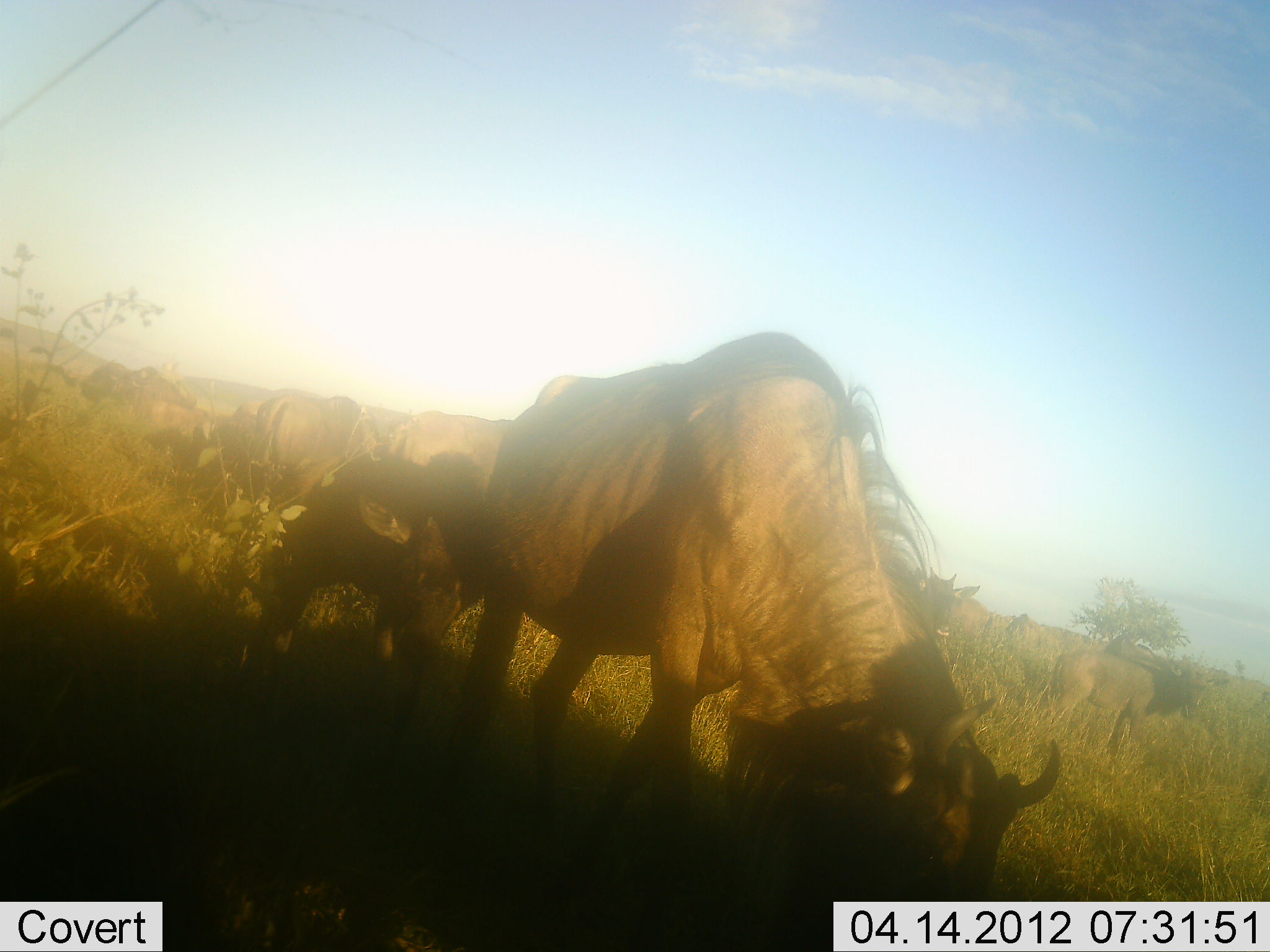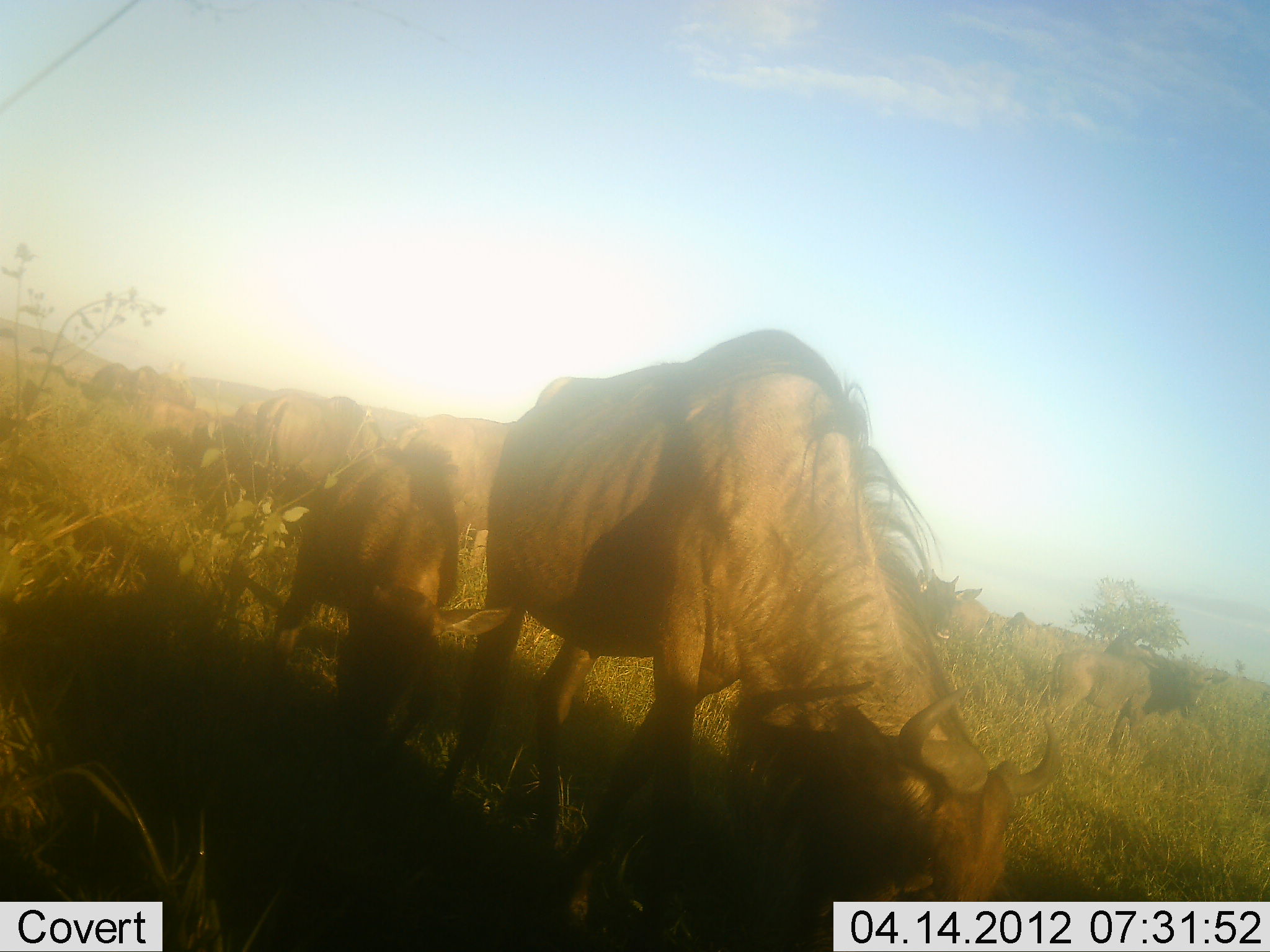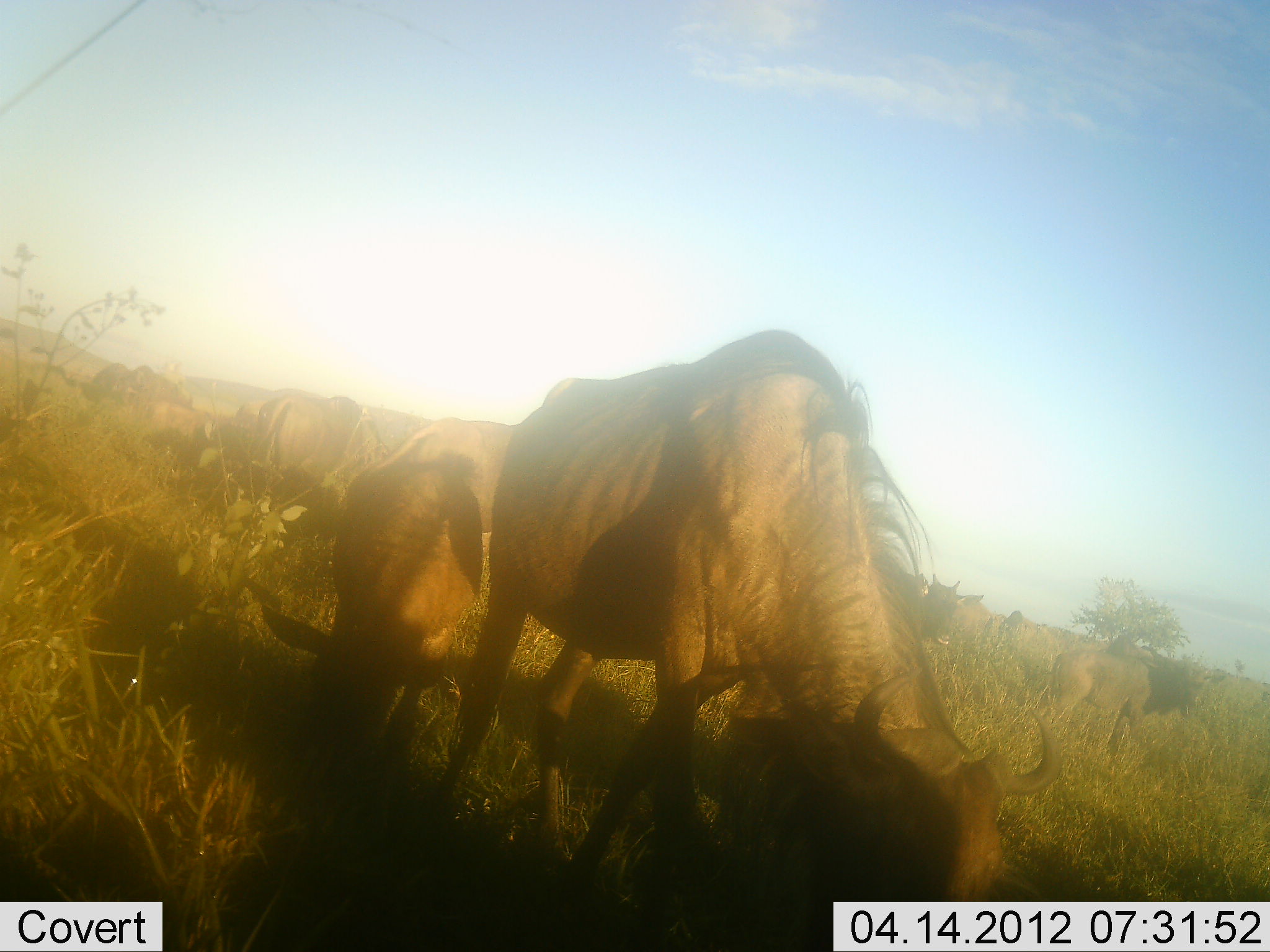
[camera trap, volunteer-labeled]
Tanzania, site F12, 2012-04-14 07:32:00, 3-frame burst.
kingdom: Animalia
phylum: Chordata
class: Mammalia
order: Artiodactyla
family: Bovidae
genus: Connochaetes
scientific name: Connochaetes taurinus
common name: blue wildebeest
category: wildebeest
Wildebeest (blue wildebeest) (Connochaetes taurinus), count 11-50. Behavior (volunteer vote fractions): standing 44%, resting 0%, moving 12%, interacting 0%. Young present (vote fraction): 72%. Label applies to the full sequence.